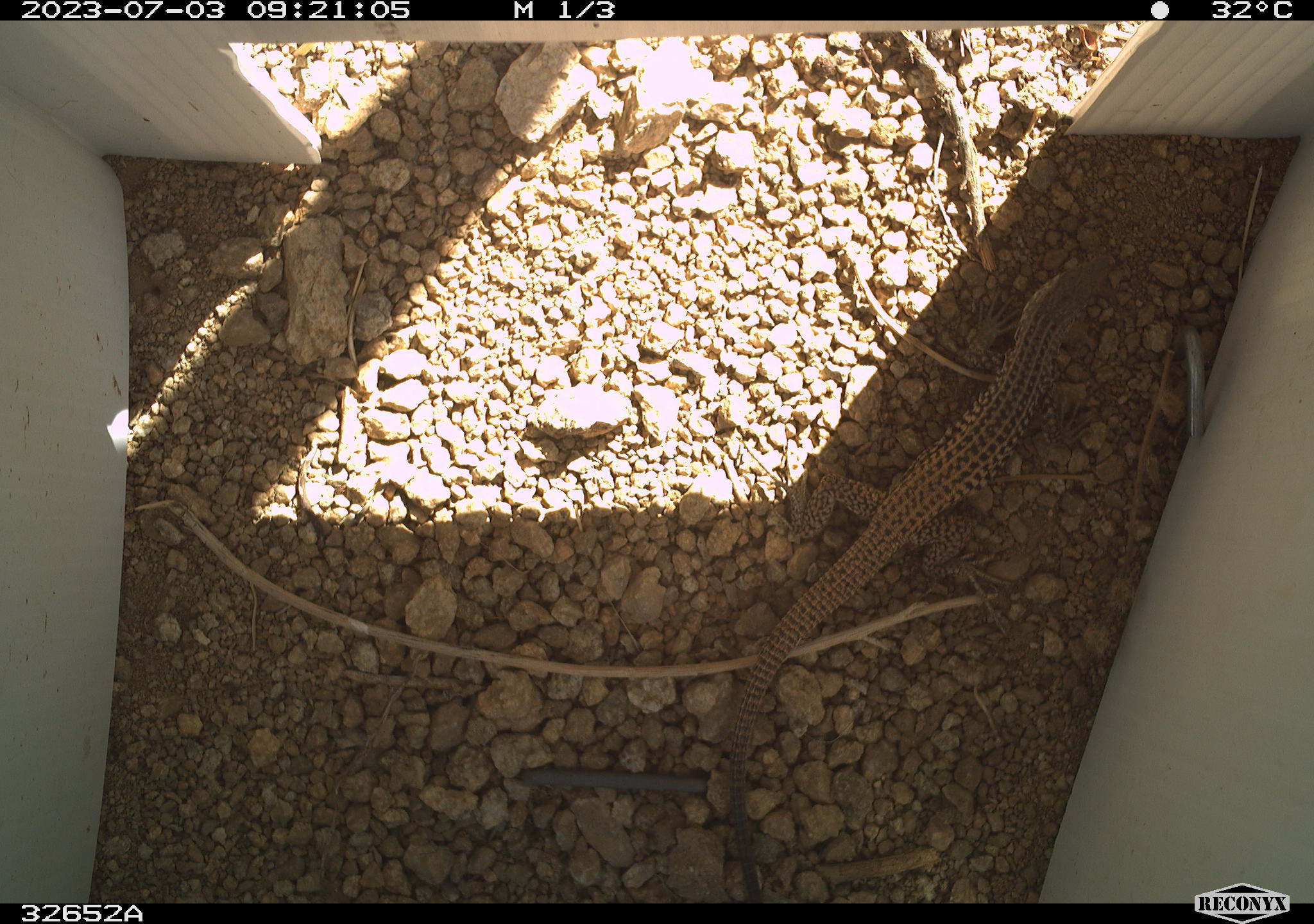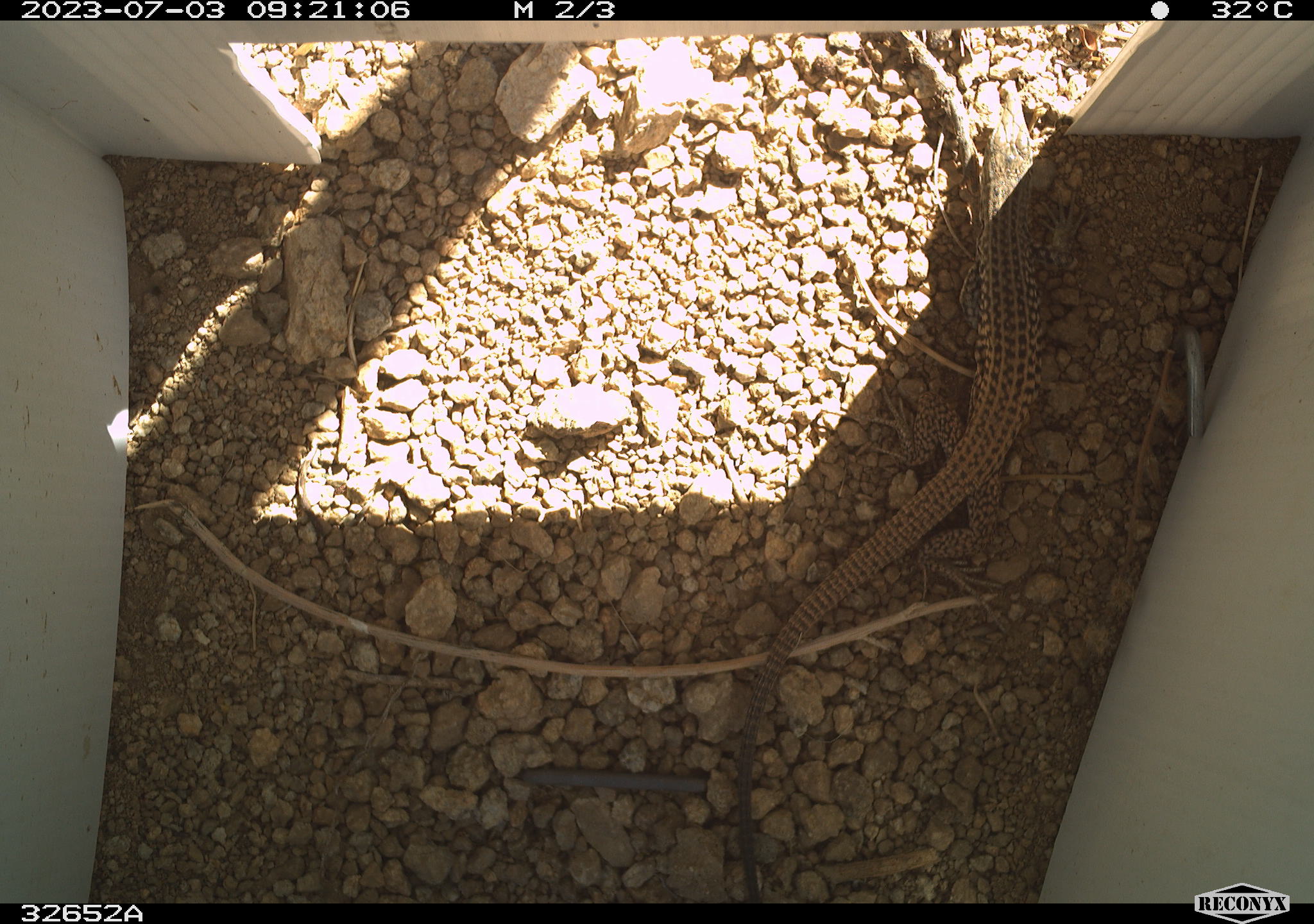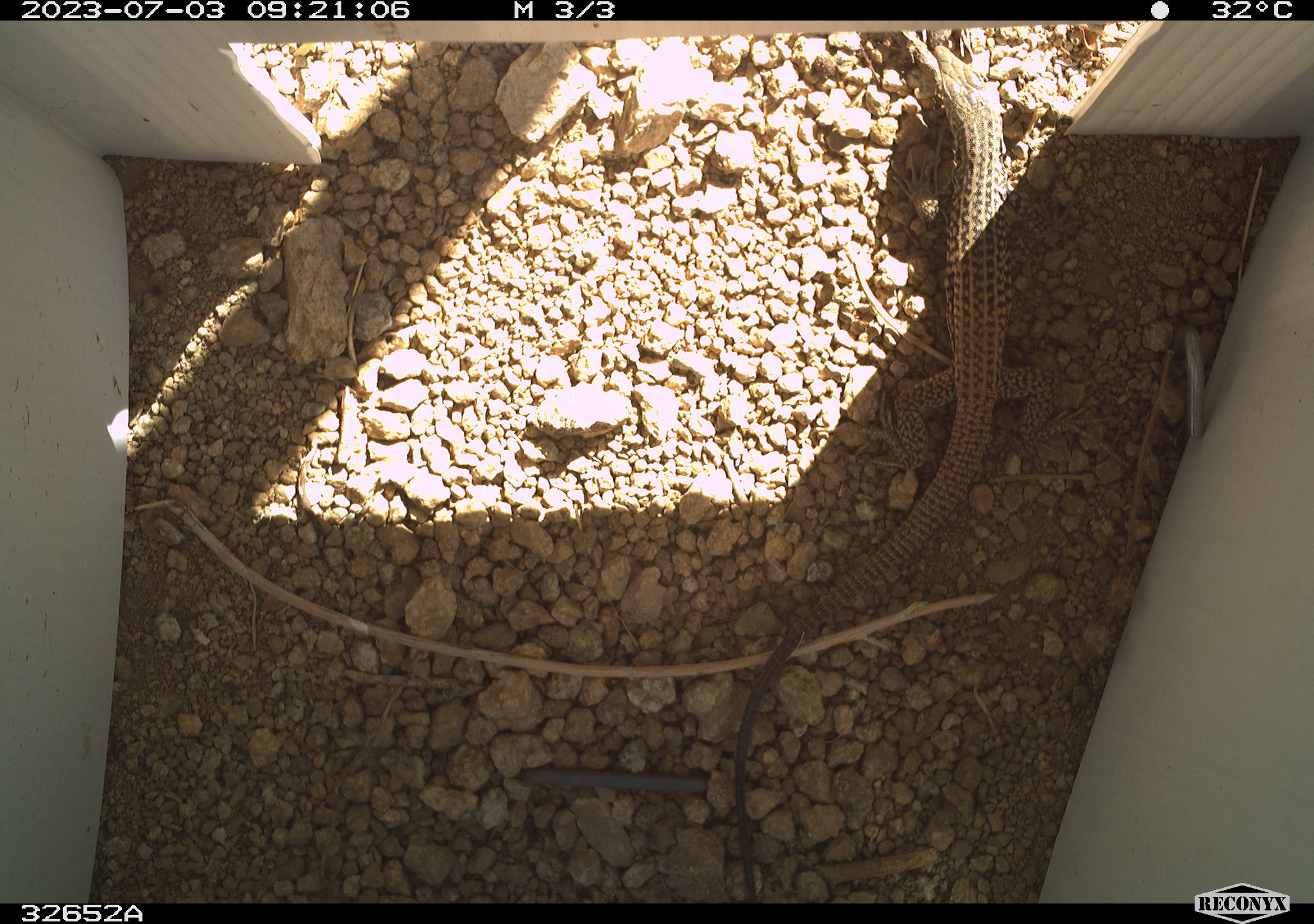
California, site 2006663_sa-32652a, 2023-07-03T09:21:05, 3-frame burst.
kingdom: Animalia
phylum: Chordata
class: Reptilia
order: Squamata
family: Teiidae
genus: Aspidoscelis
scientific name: Aspidoscelis tigris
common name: western whiptail